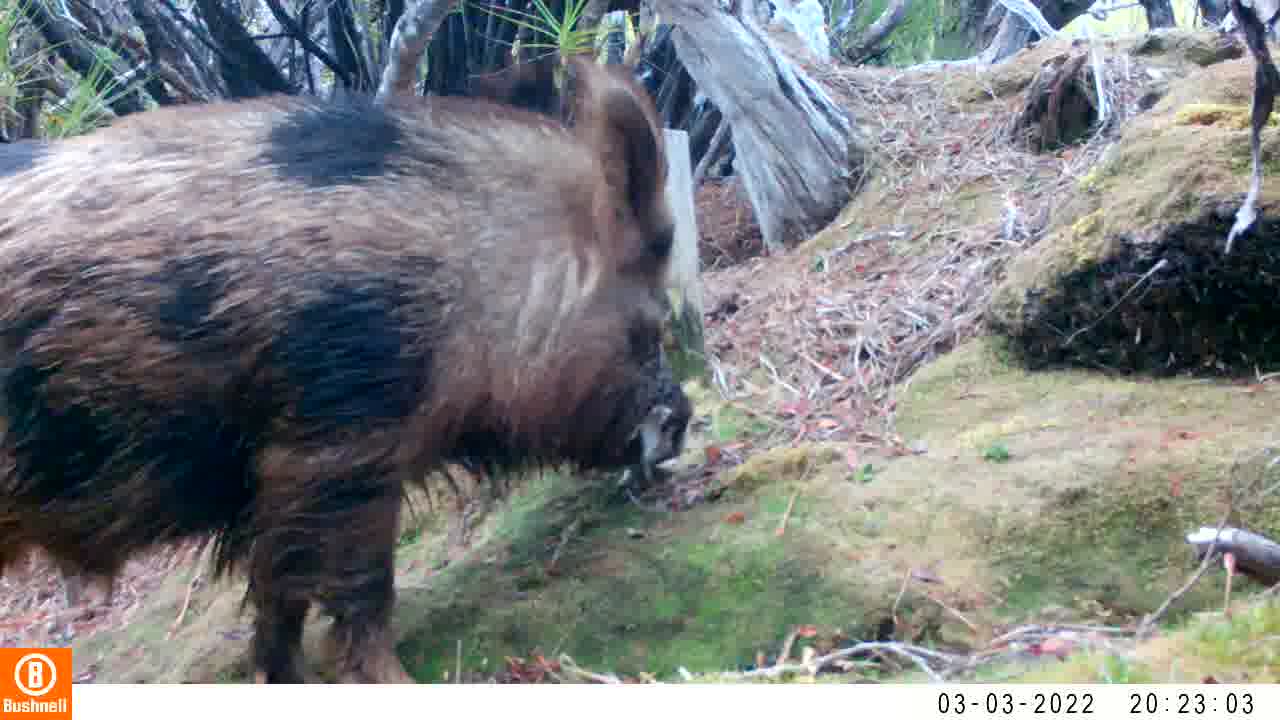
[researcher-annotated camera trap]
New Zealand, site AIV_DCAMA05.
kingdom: Animalia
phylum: Chordata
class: Mammalia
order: Artiodactyla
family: Suidae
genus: Sus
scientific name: Sus scrofa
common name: pig